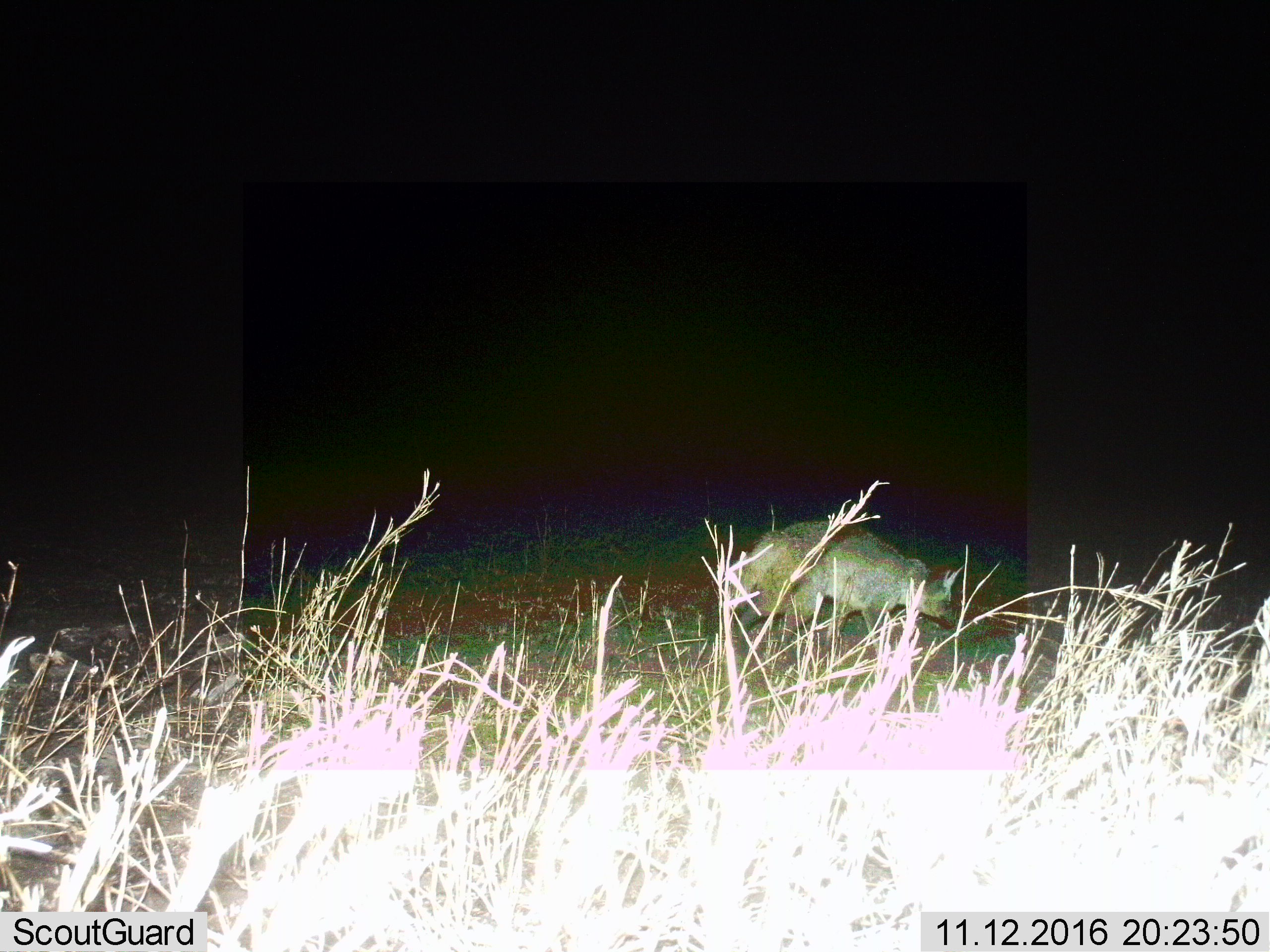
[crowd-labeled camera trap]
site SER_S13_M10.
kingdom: Animalia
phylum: Chordata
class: Mammalia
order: Carnivora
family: Canidae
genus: Otocyon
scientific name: Otocyon megalotis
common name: bat-eared fox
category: foxbateared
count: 1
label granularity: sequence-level